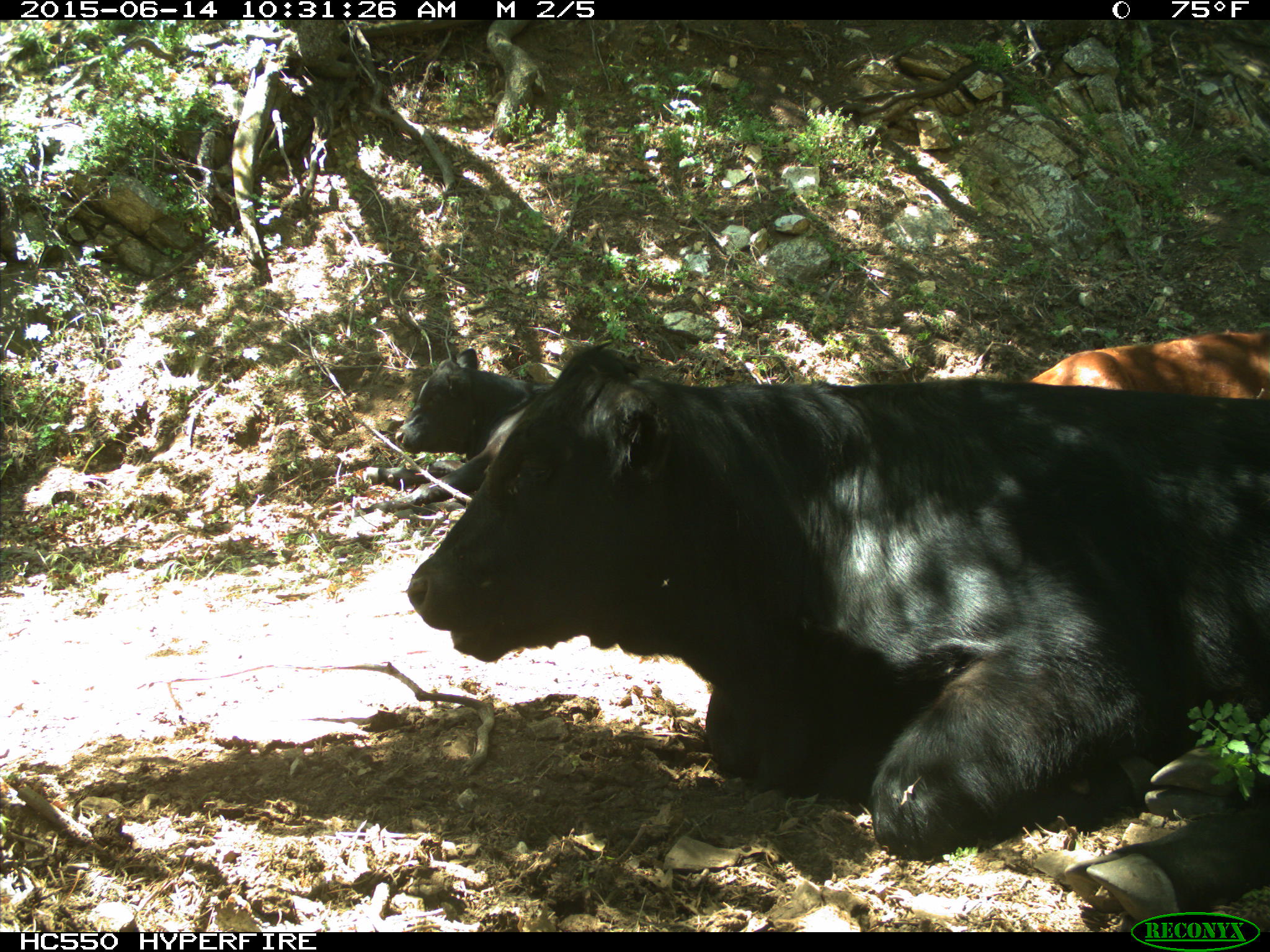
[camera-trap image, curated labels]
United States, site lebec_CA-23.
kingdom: Animalia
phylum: Chordata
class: Mammalia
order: Artiodactyla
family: Bovidae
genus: Bos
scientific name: Bos taurus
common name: domestic cow